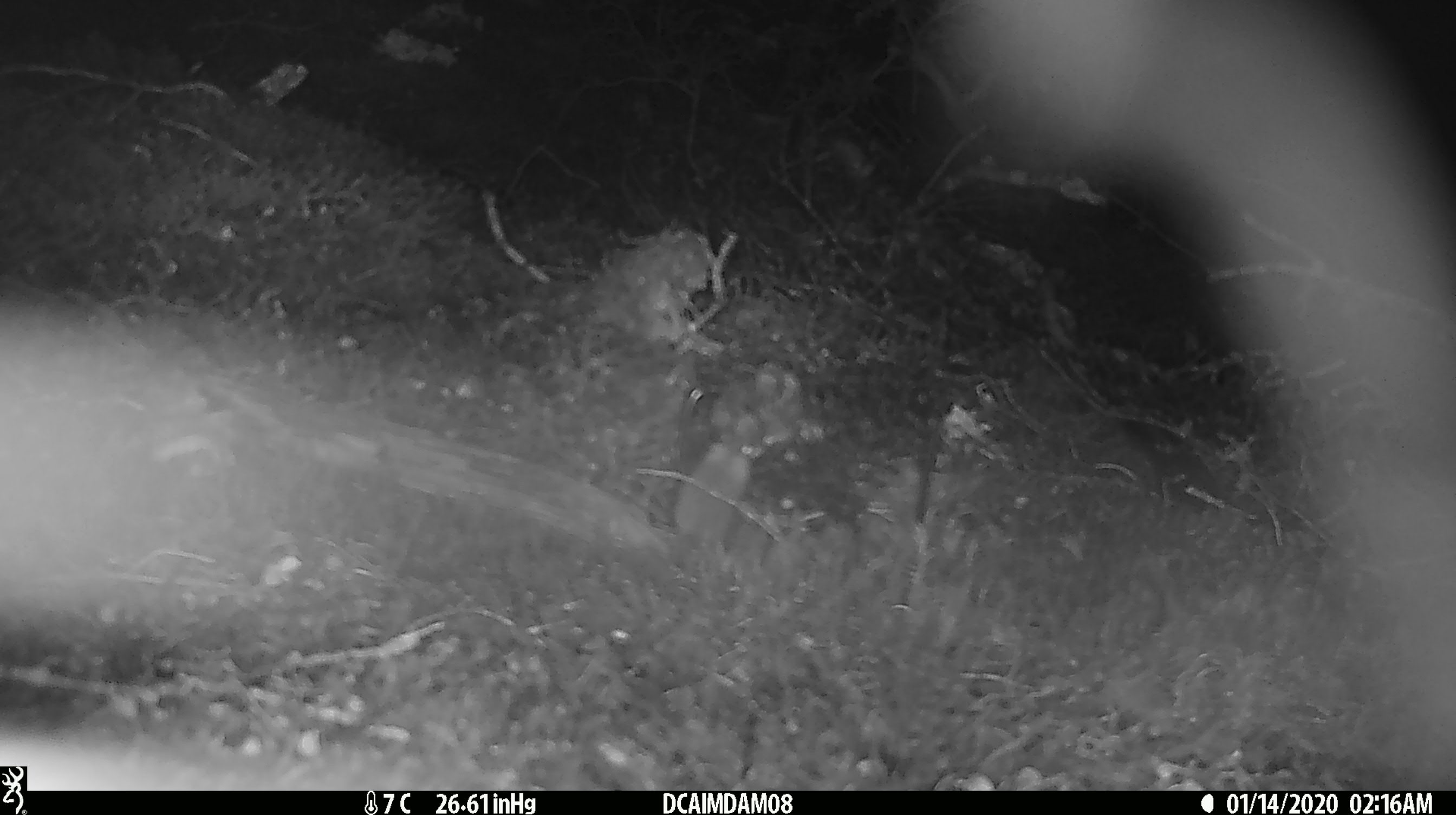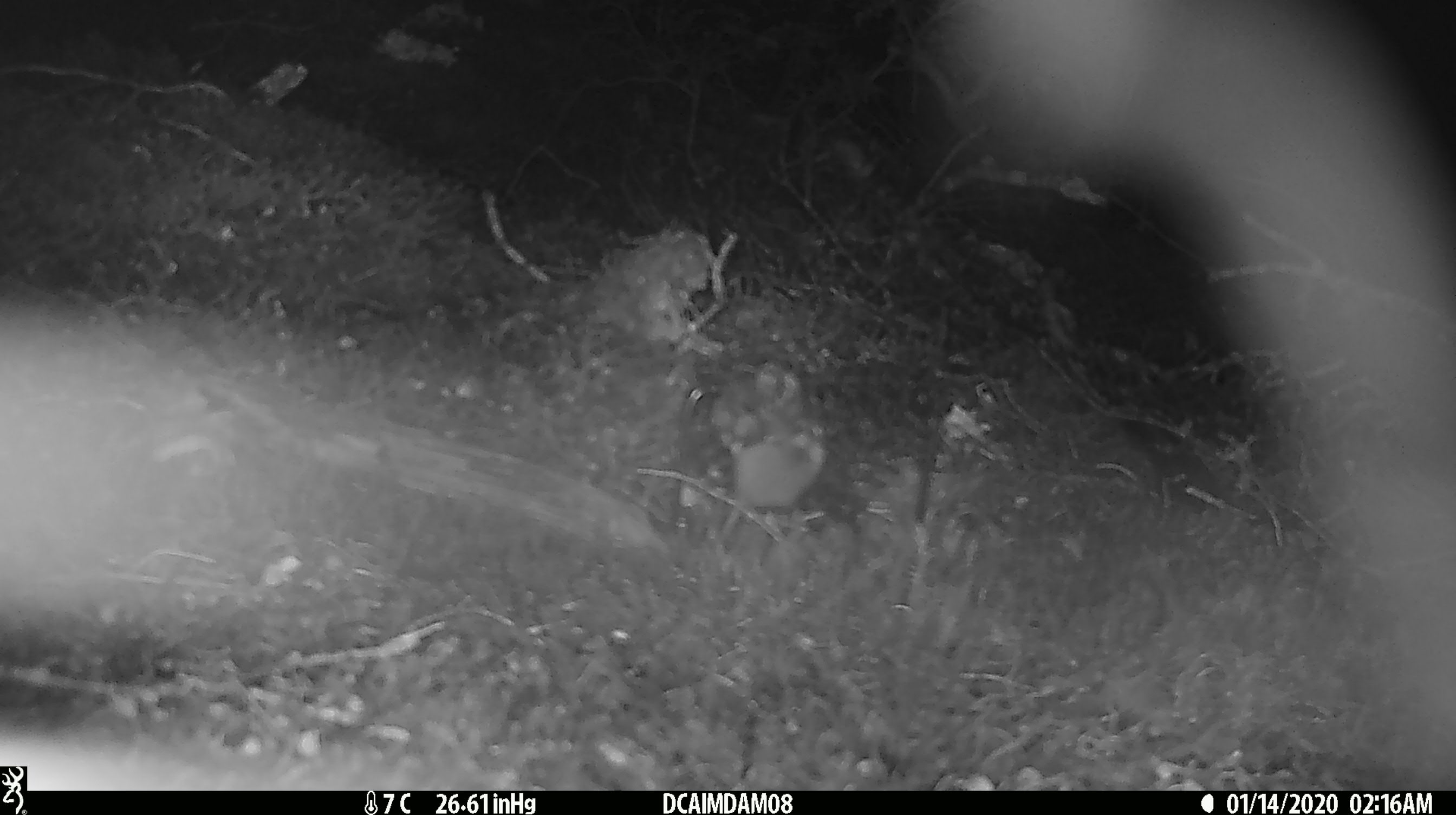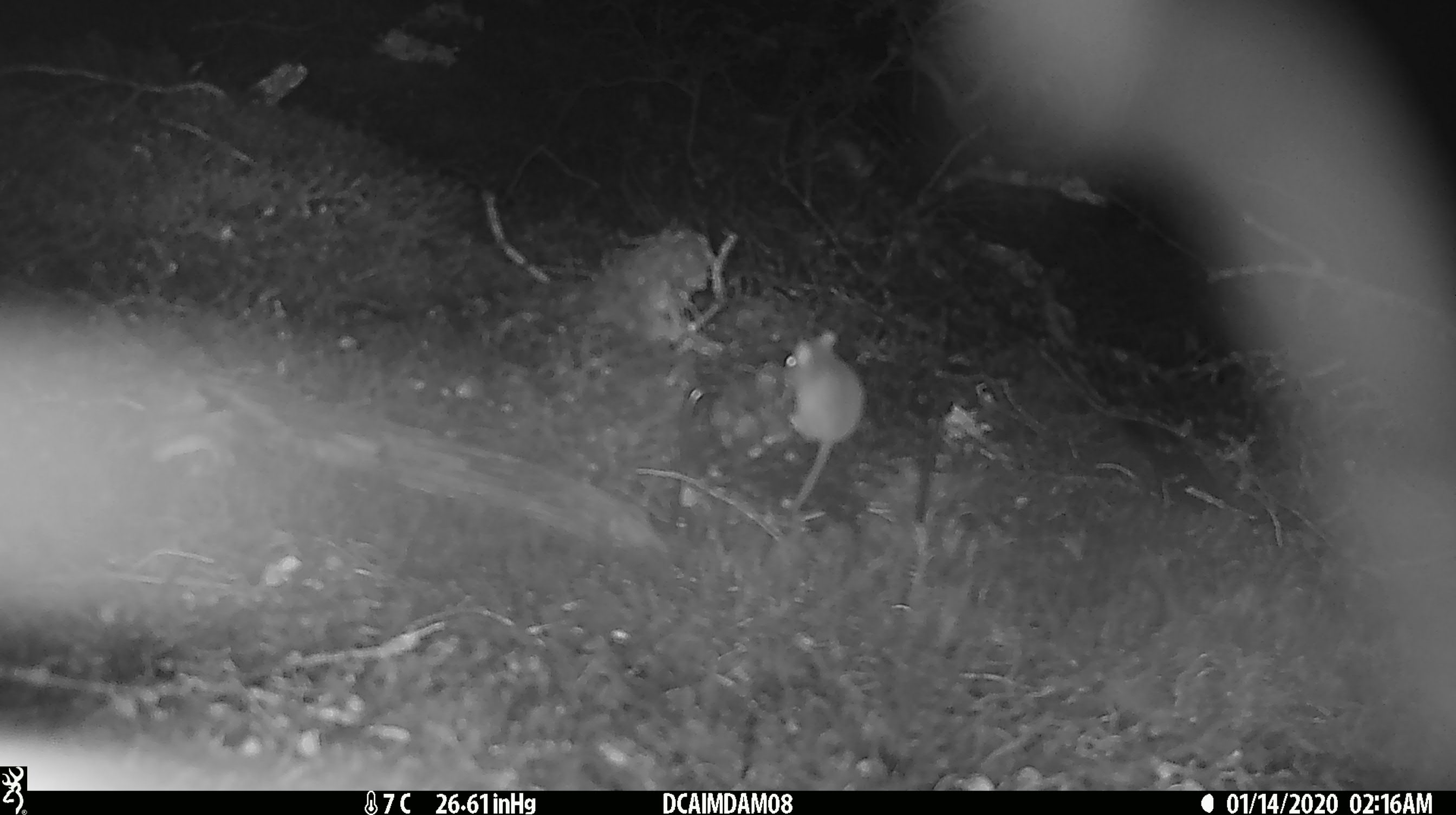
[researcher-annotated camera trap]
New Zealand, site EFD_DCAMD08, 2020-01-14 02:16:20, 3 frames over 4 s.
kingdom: Animalia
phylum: Chordata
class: Mammalia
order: Rodentia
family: Muridae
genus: Mus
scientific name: Mus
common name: mouse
Mouse (Mus).